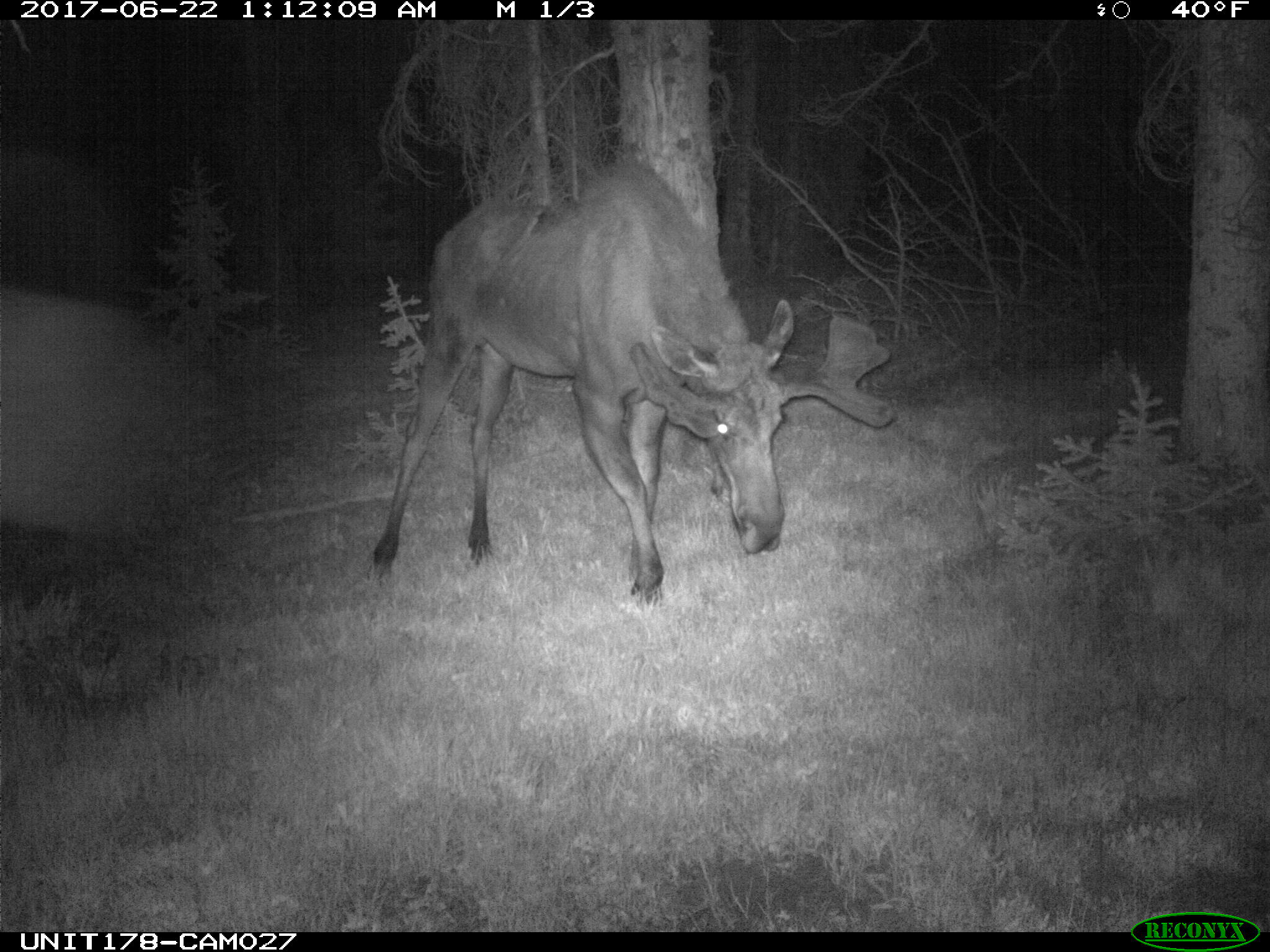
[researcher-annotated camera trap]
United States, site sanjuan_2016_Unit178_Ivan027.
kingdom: Animalia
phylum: Chordata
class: Mammalia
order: Artiodactyla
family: Cervidae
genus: Alces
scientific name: Alces alces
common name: moose